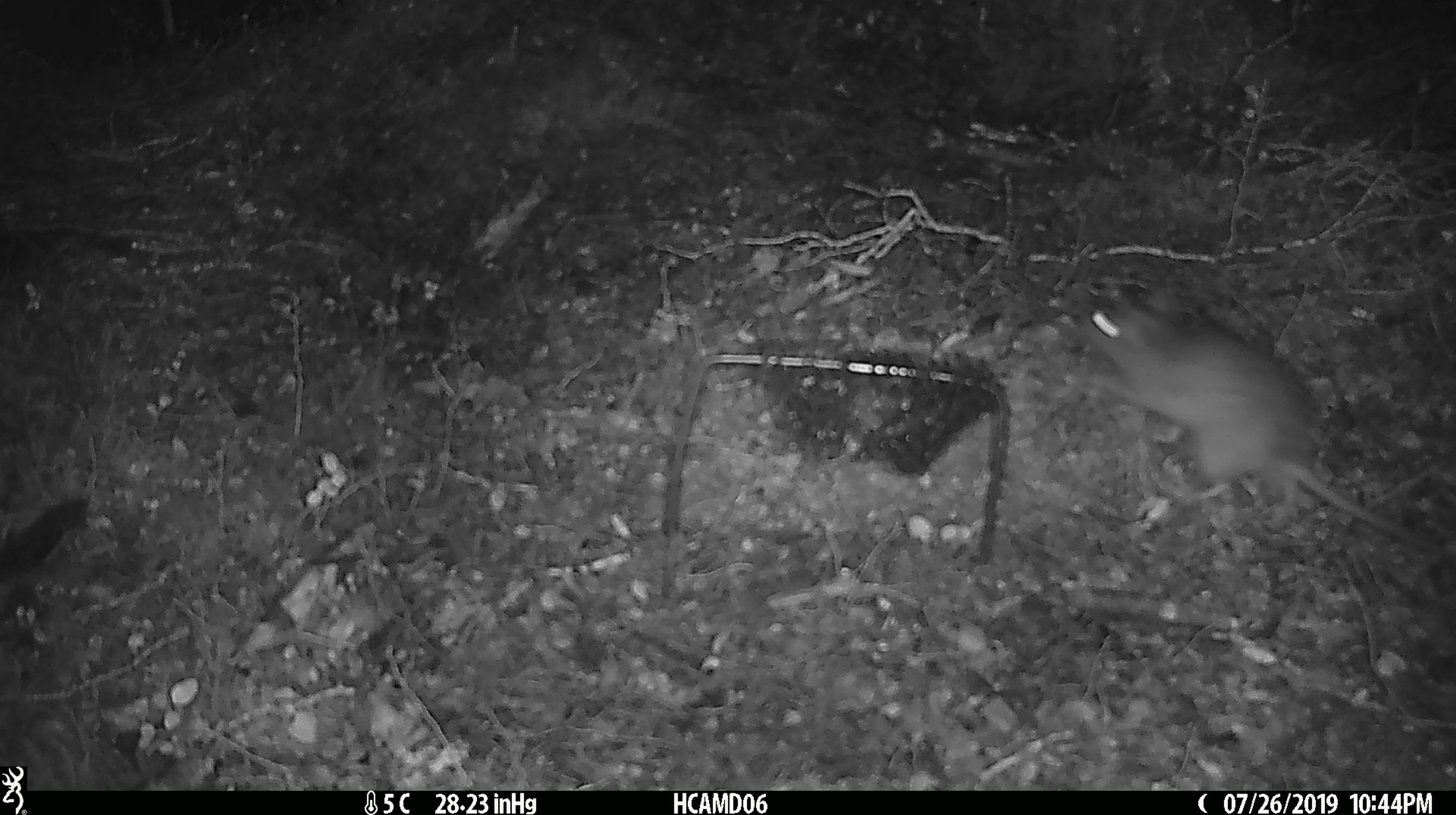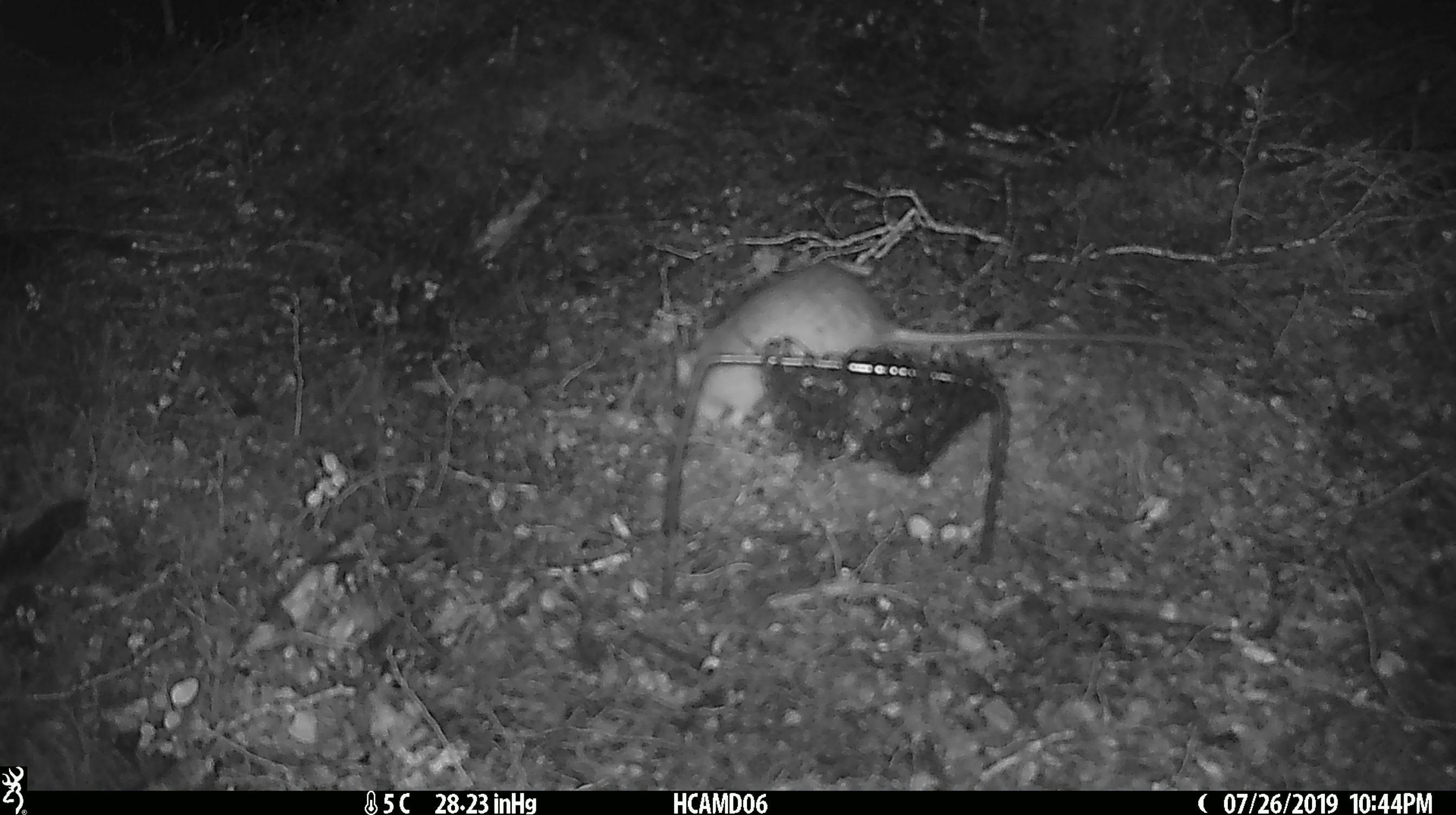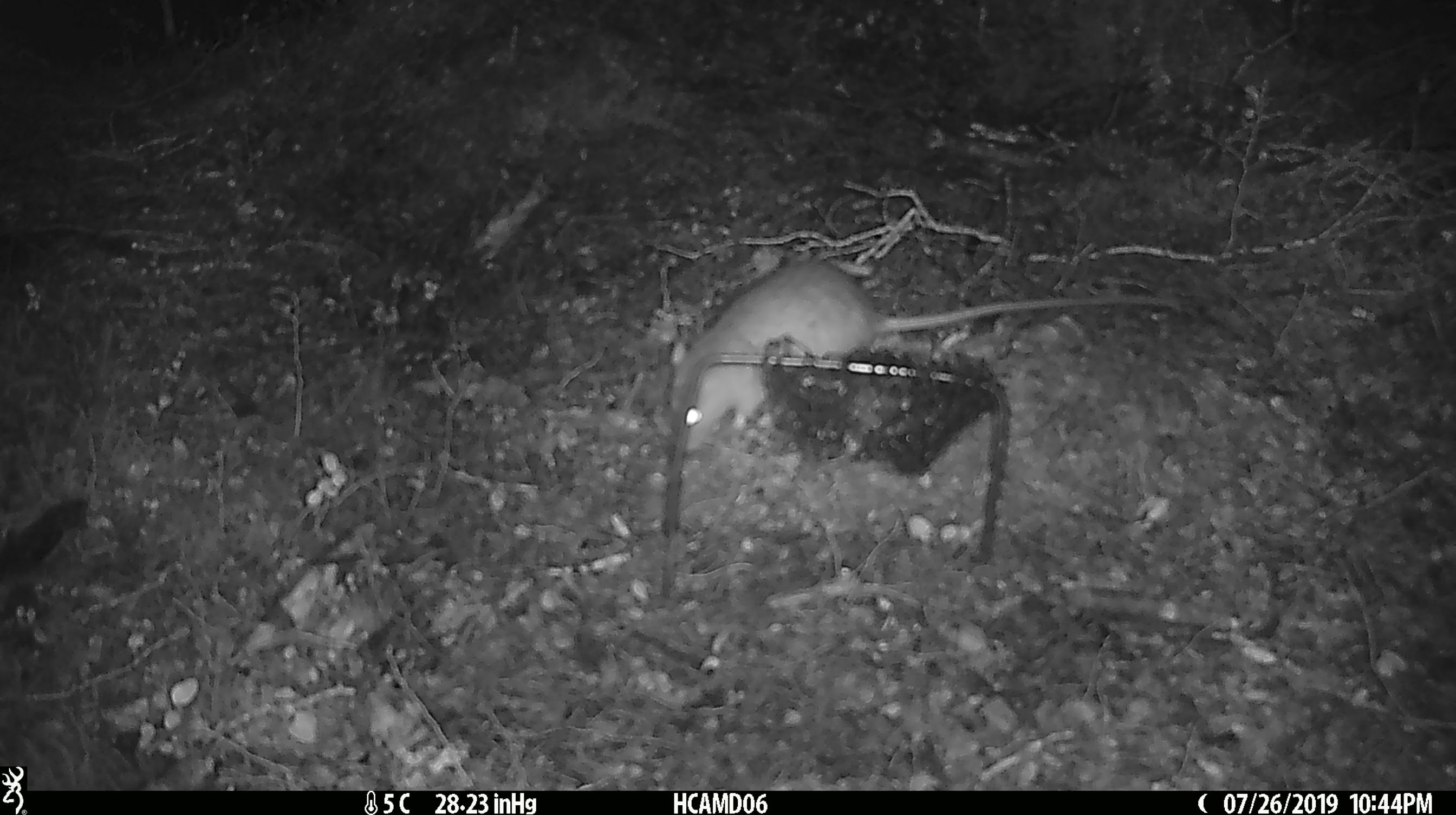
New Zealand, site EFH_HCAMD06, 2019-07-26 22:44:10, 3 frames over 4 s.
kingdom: Animalia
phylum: Chordata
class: Mammalia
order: Rodentia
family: Muridae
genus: Rattus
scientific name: Rattus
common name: rat